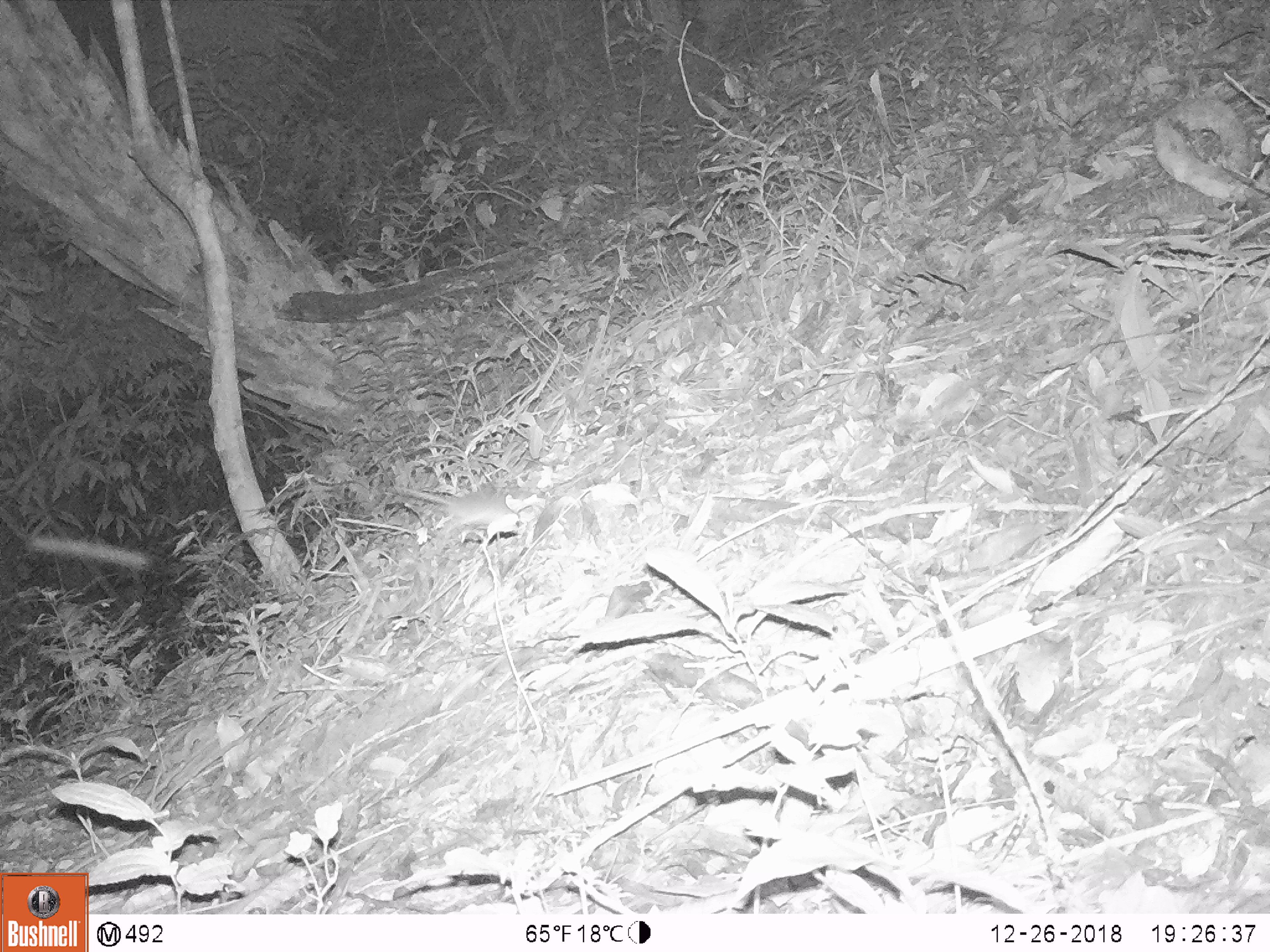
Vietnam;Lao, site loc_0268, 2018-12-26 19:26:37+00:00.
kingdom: Animalia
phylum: Chordata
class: Mammalia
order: Rodentia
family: Muridae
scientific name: Muridae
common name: old-world mice and rats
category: unidentified murid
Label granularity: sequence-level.